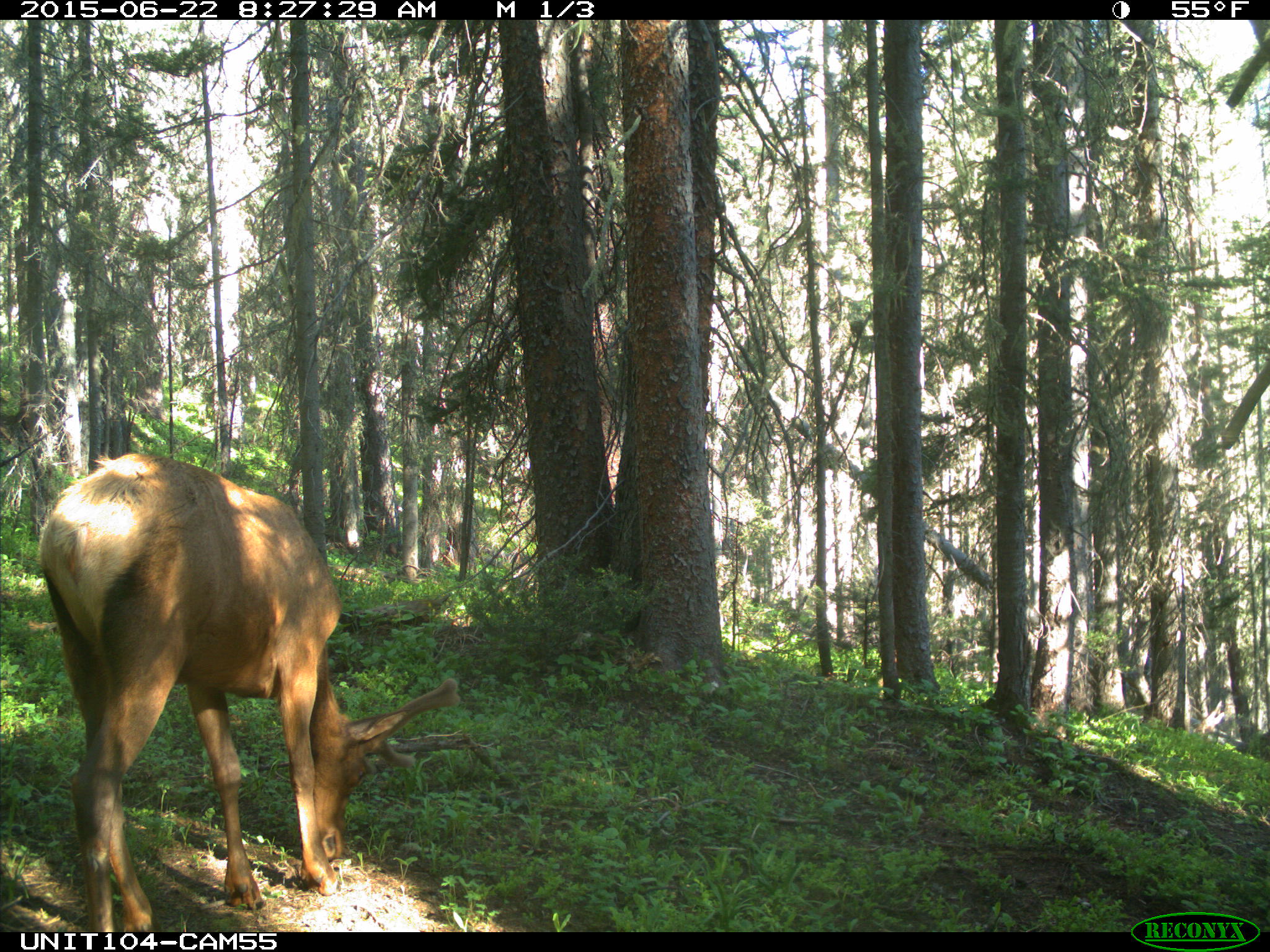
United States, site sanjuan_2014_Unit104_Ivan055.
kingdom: Animalia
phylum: Chordata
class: Mammalia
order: Artiodactyla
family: Cervidae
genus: Cervus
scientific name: Cervus elaphus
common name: red deer